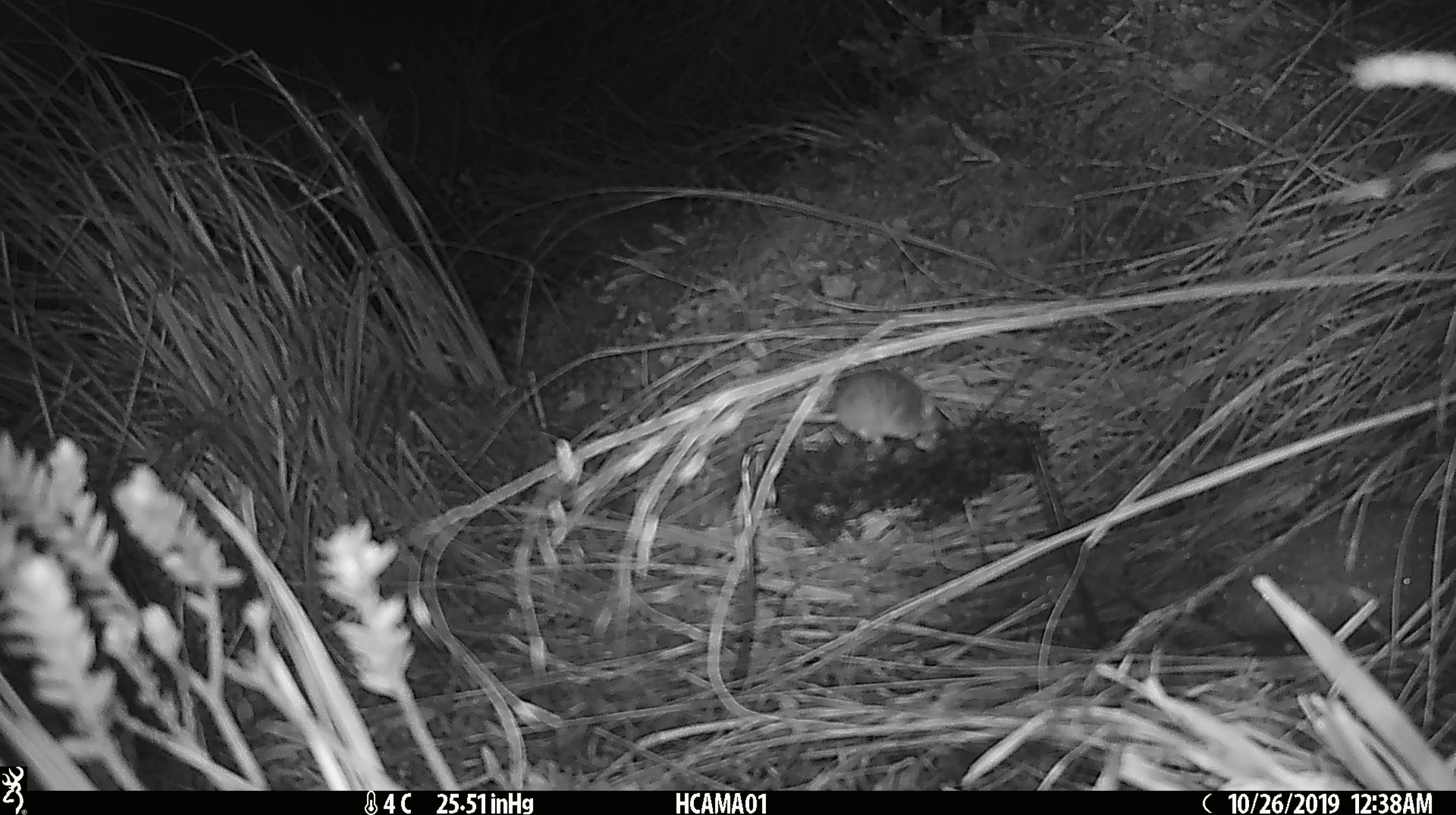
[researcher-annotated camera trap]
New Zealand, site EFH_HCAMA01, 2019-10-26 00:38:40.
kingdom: Animalia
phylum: Chordata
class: Mammalia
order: Rodentia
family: Muridae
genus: Mus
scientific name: Mus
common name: mouse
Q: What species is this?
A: Mouse (Mus).